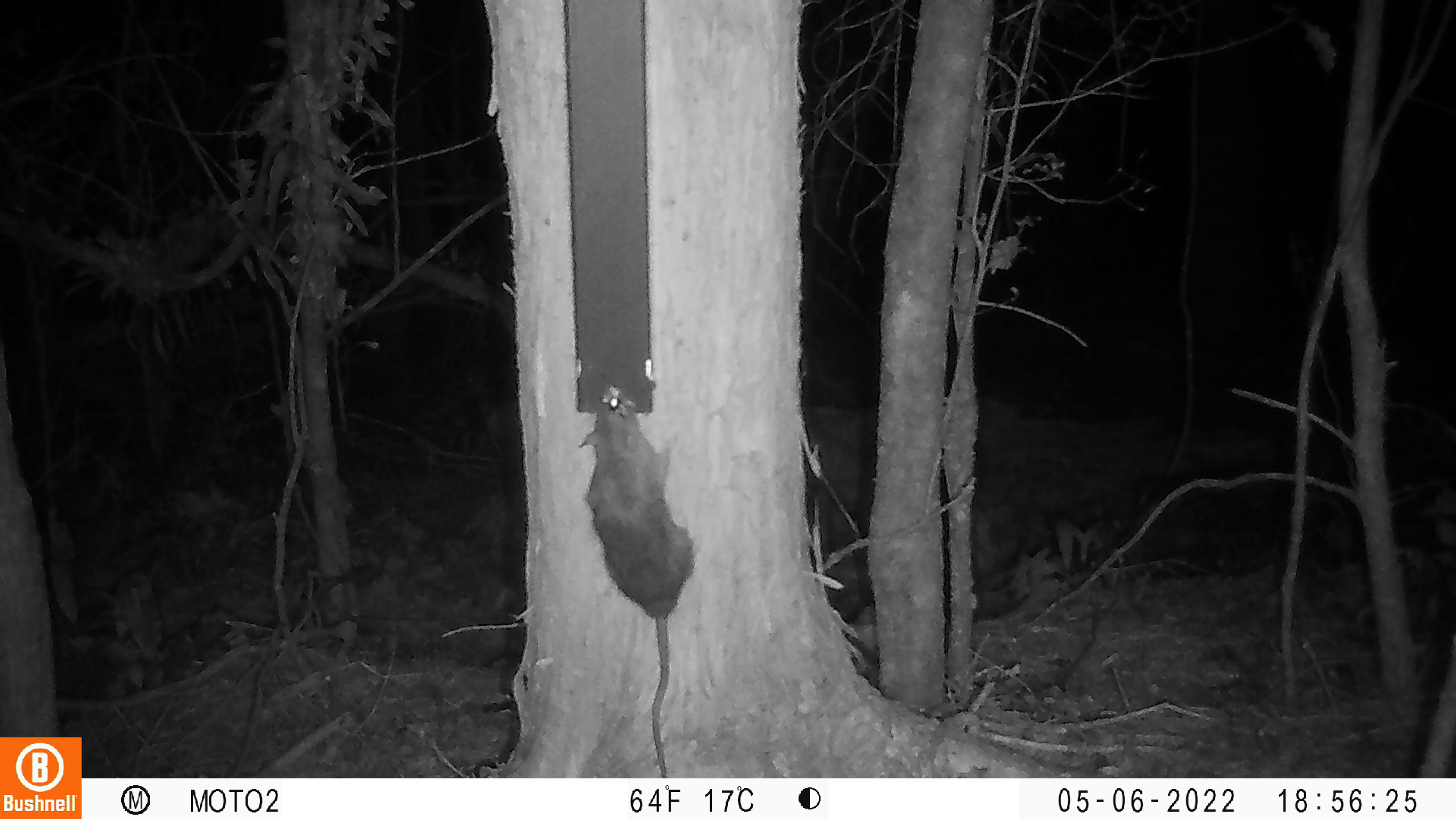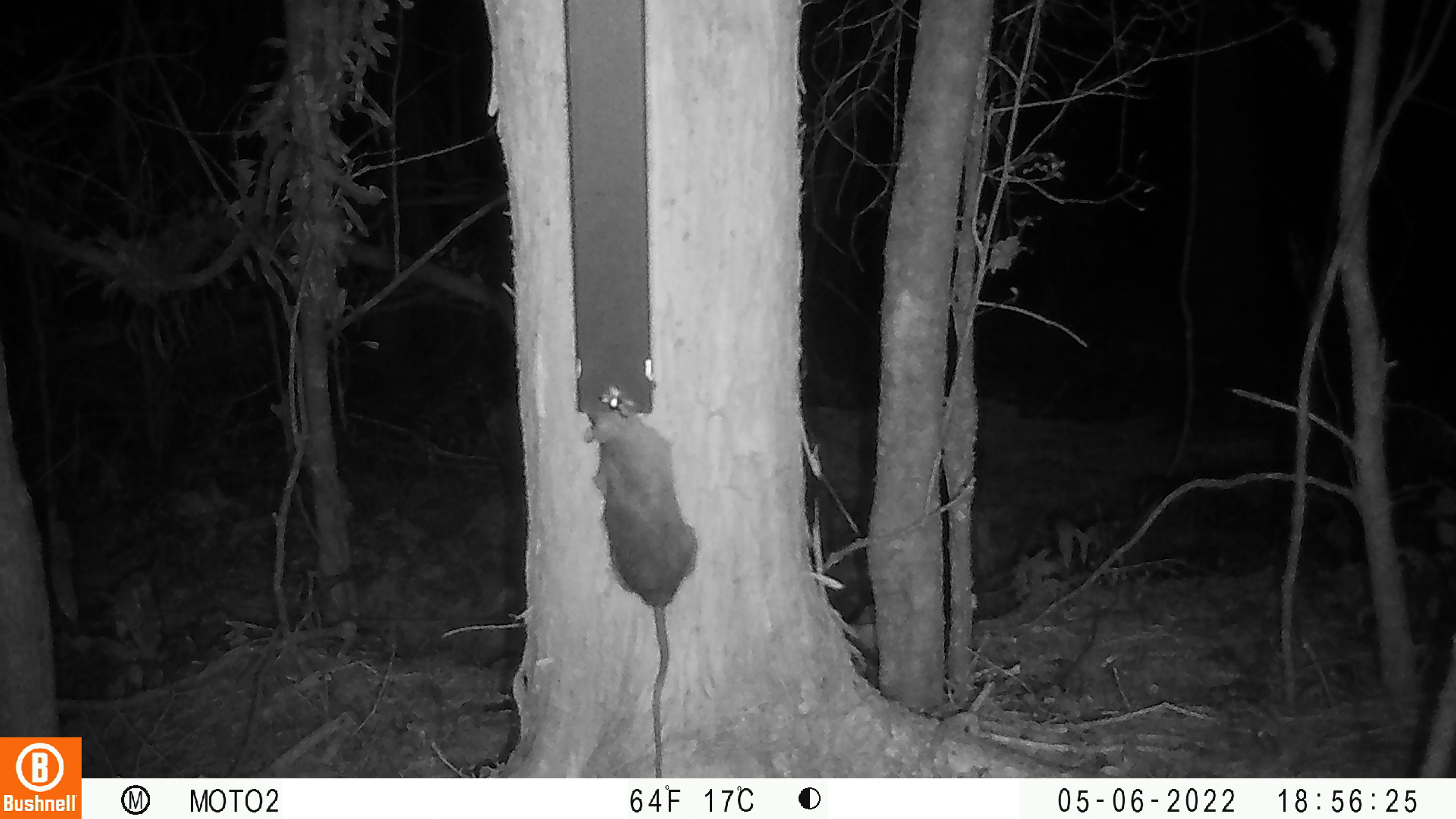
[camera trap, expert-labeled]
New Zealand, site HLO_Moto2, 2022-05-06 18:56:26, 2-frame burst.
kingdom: Animalia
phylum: Chordata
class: Mammalia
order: Rodentia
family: Muridae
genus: Rattus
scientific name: Rattus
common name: rat